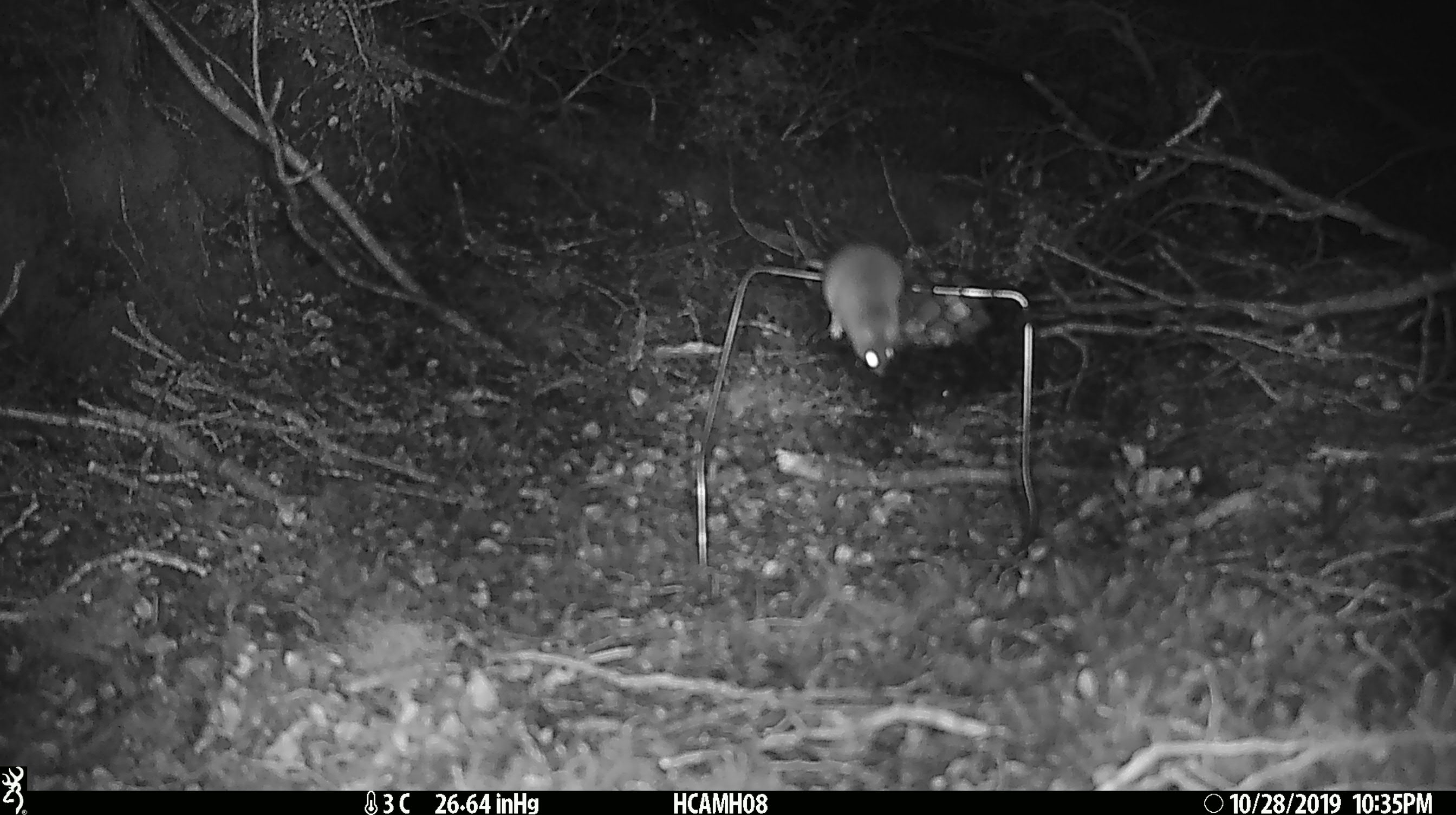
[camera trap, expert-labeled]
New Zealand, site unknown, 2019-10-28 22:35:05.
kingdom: Animalia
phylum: Chordata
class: Mammalia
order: Rodentia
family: Muridae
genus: Mus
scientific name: Mus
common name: mouse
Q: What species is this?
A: Mouse (Mus).